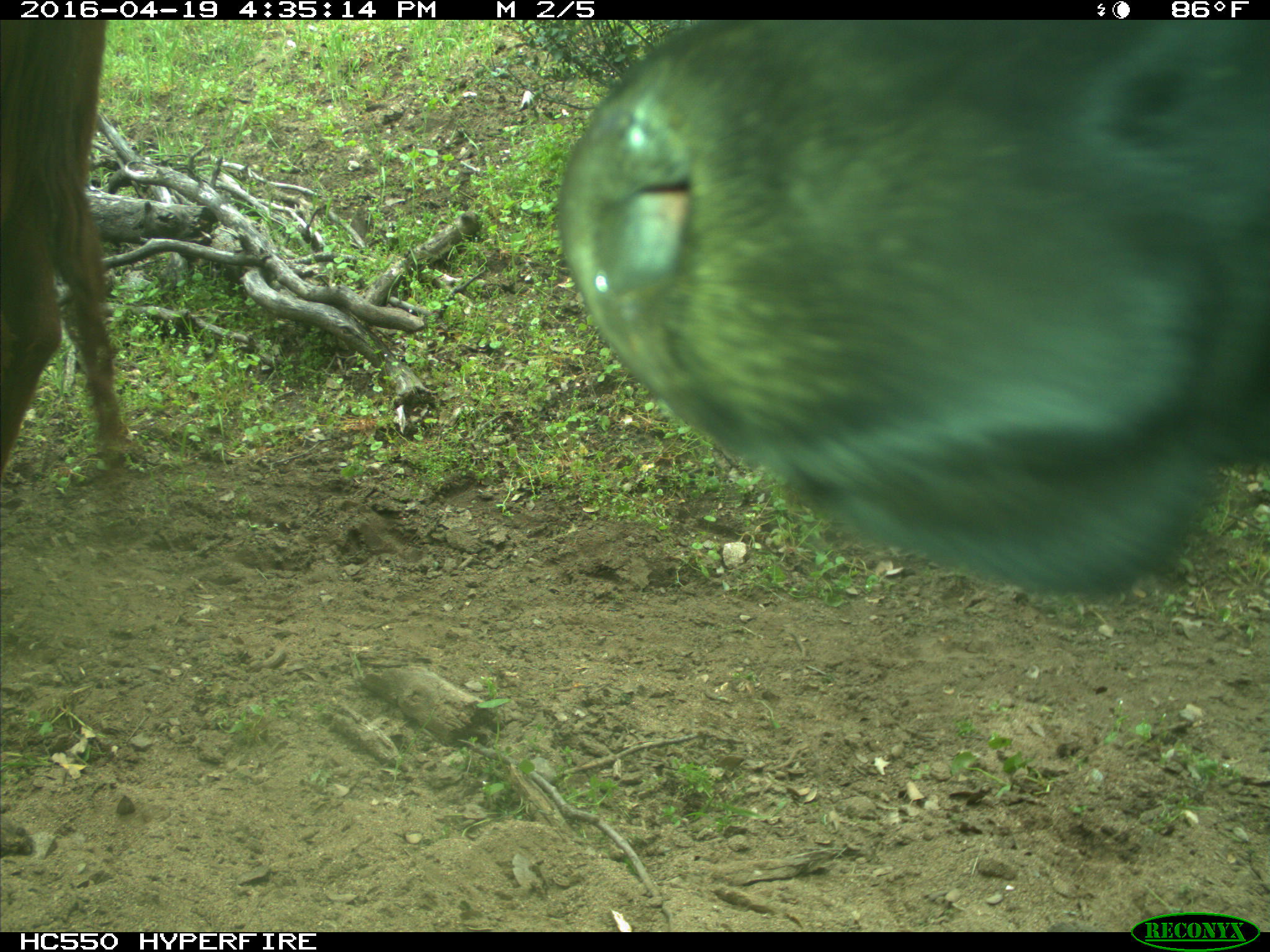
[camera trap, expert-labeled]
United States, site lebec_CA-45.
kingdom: Animalia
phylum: Chordata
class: Mammalia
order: Artiodactyla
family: Bovidae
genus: Bos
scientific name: Bos taurus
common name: domestic cow